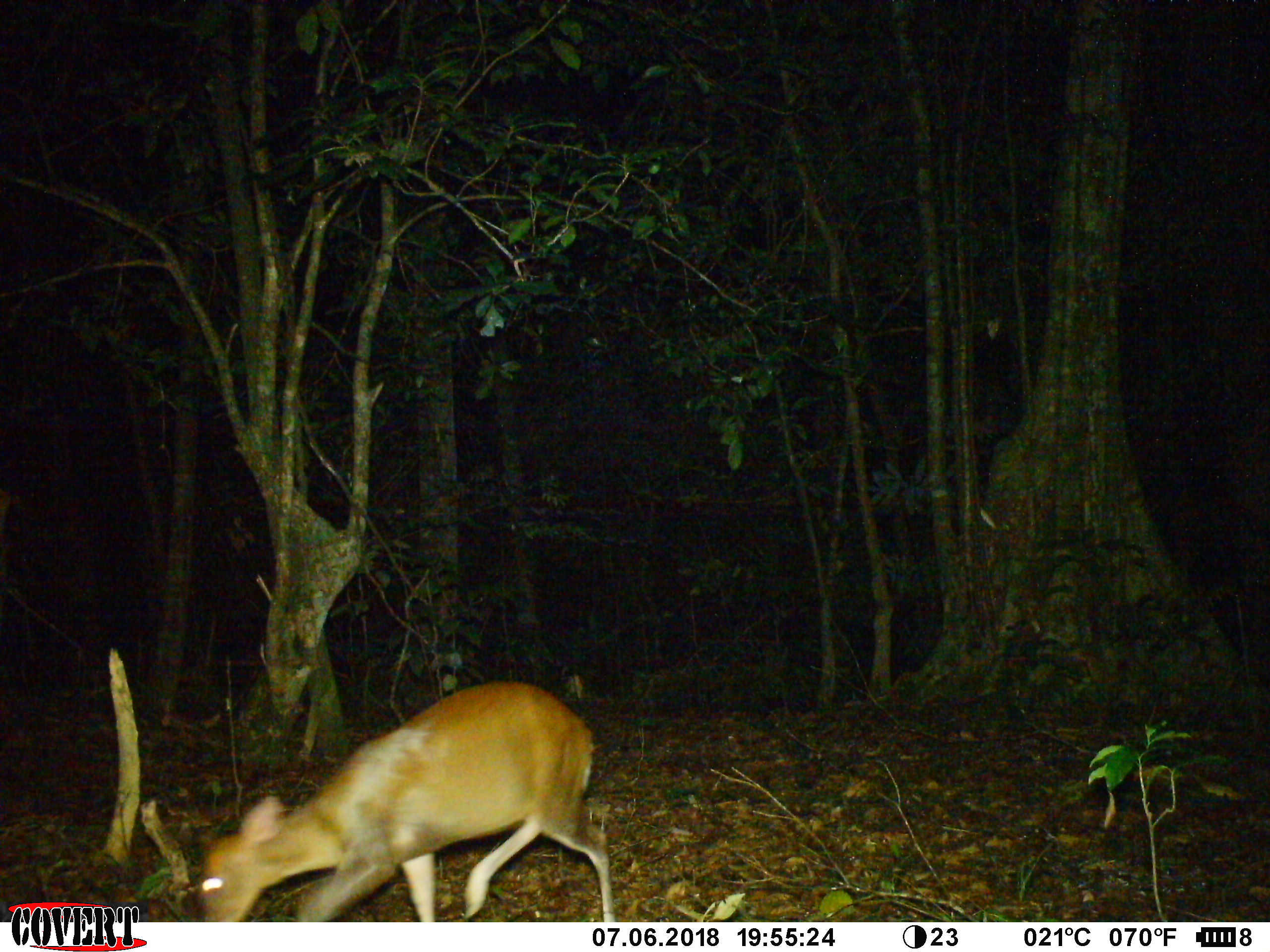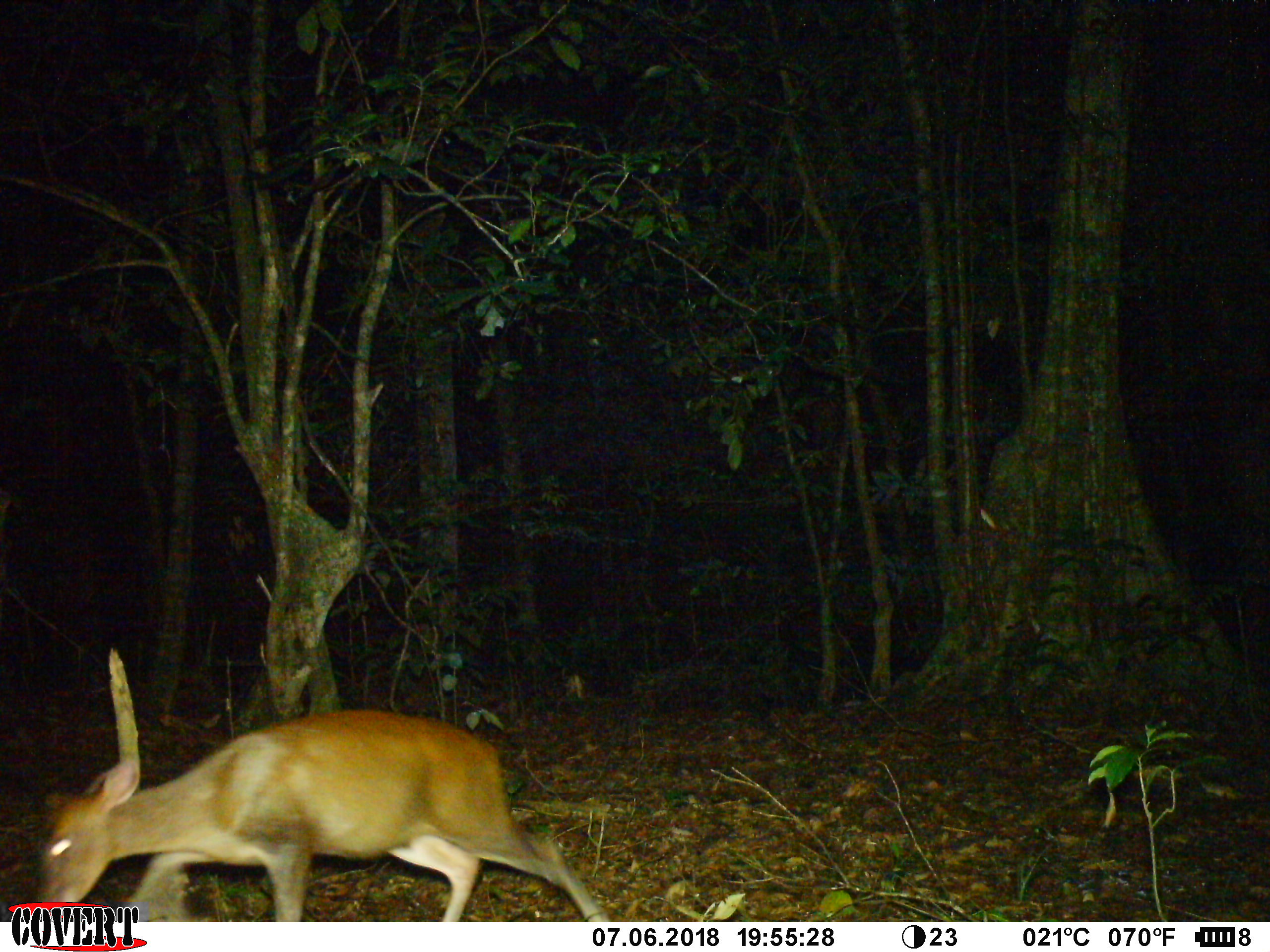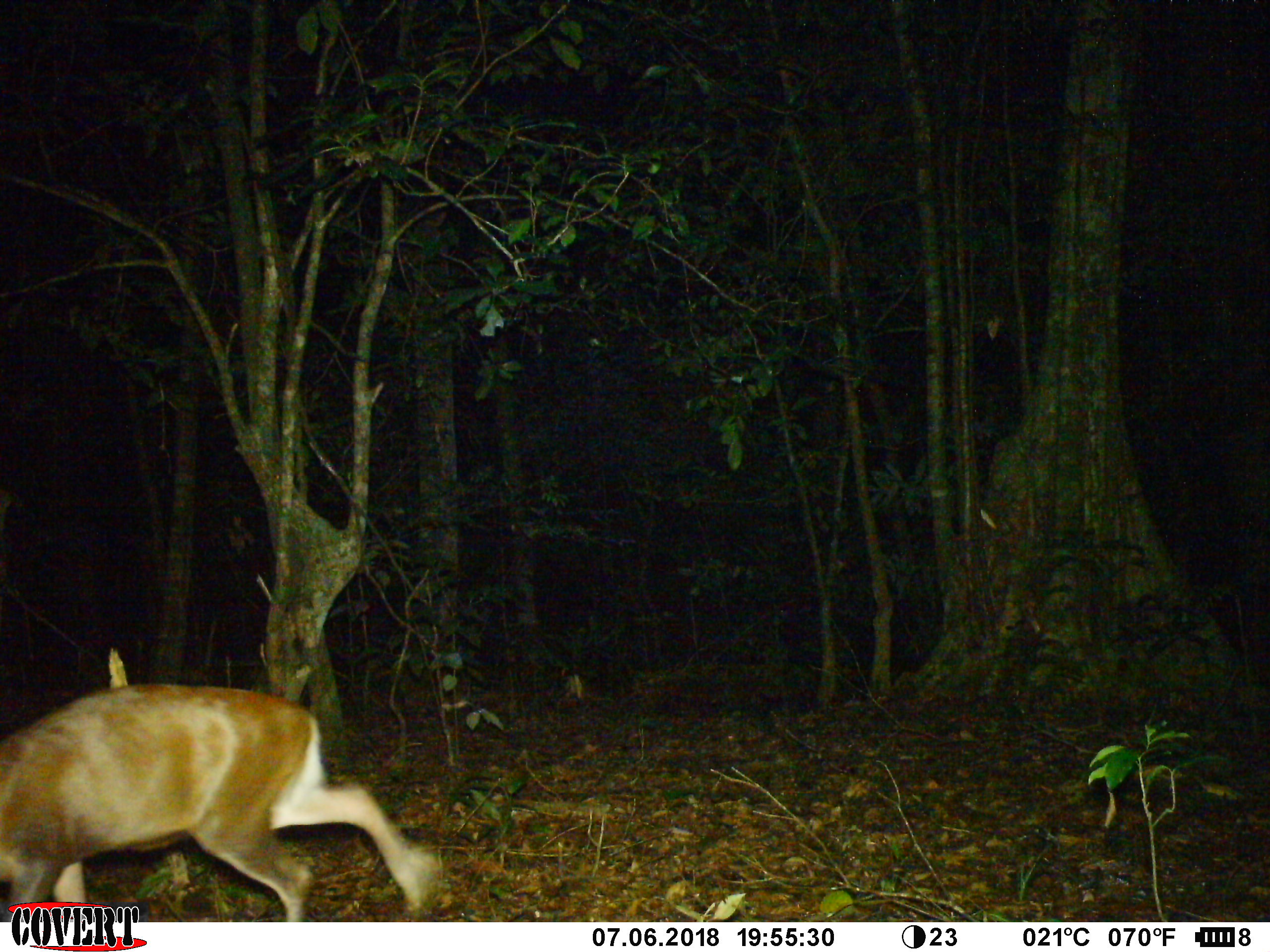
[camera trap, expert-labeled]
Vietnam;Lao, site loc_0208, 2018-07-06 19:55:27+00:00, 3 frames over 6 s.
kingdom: Animalia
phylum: Chordata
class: Mammalia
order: Artiodactyla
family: Cervidae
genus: Muntiacus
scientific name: Muntiacus rooseveltorum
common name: roosevelt's muntjac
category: roosevelts muntjac group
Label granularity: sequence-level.